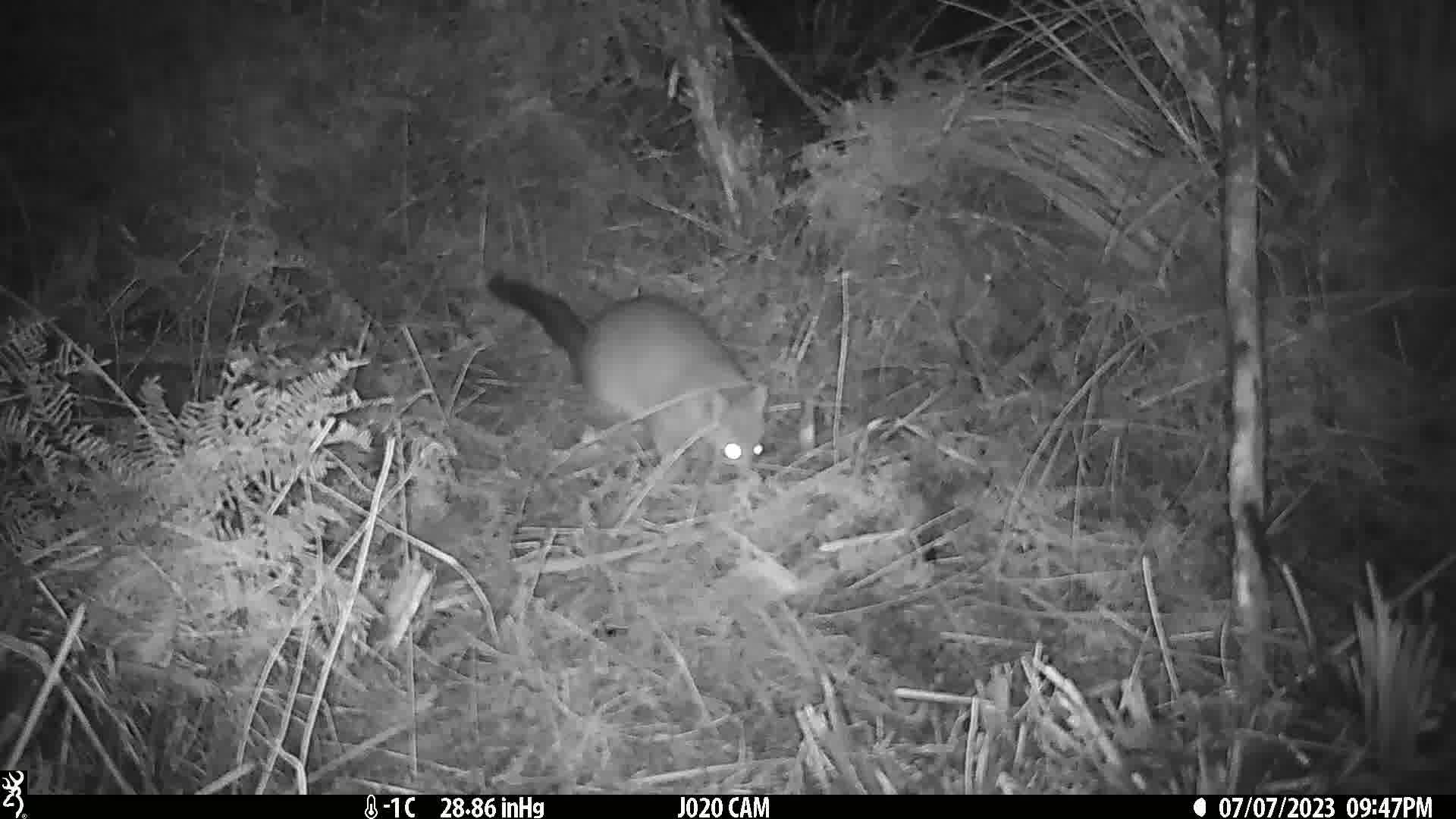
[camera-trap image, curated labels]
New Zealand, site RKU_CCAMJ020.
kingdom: Animalia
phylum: Chordata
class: Mammalia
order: Diprotodontia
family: Phalangeridae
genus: Trichosurus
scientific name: Trichosurus vulpecula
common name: common brushtail possum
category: possum